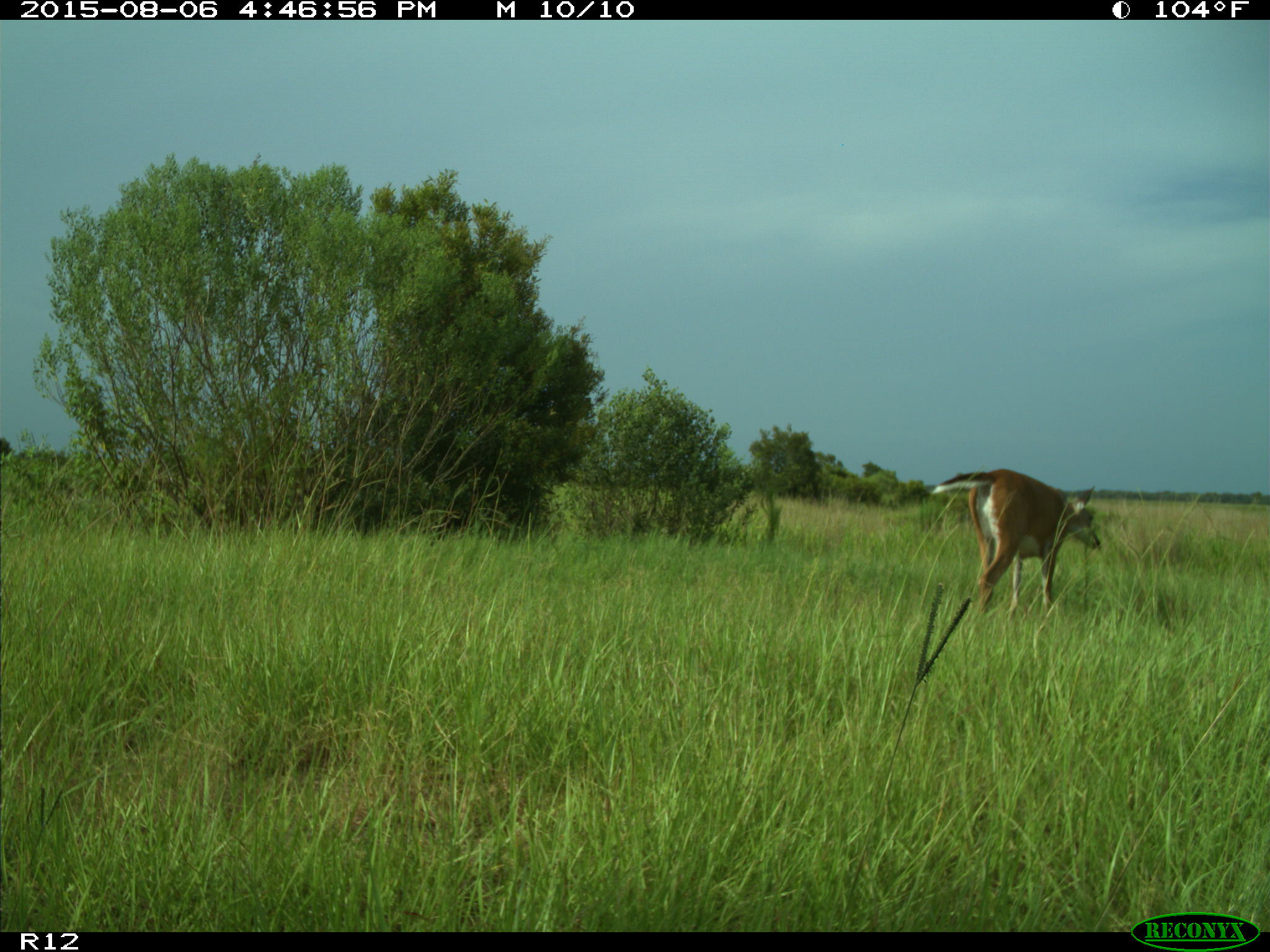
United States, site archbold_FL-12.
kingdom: Animalia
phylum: Chordata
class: Mammalia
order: Artiodactyla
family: Cervidae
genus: Odocoileus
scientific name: Odocoileus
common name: deer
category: unidentified deer